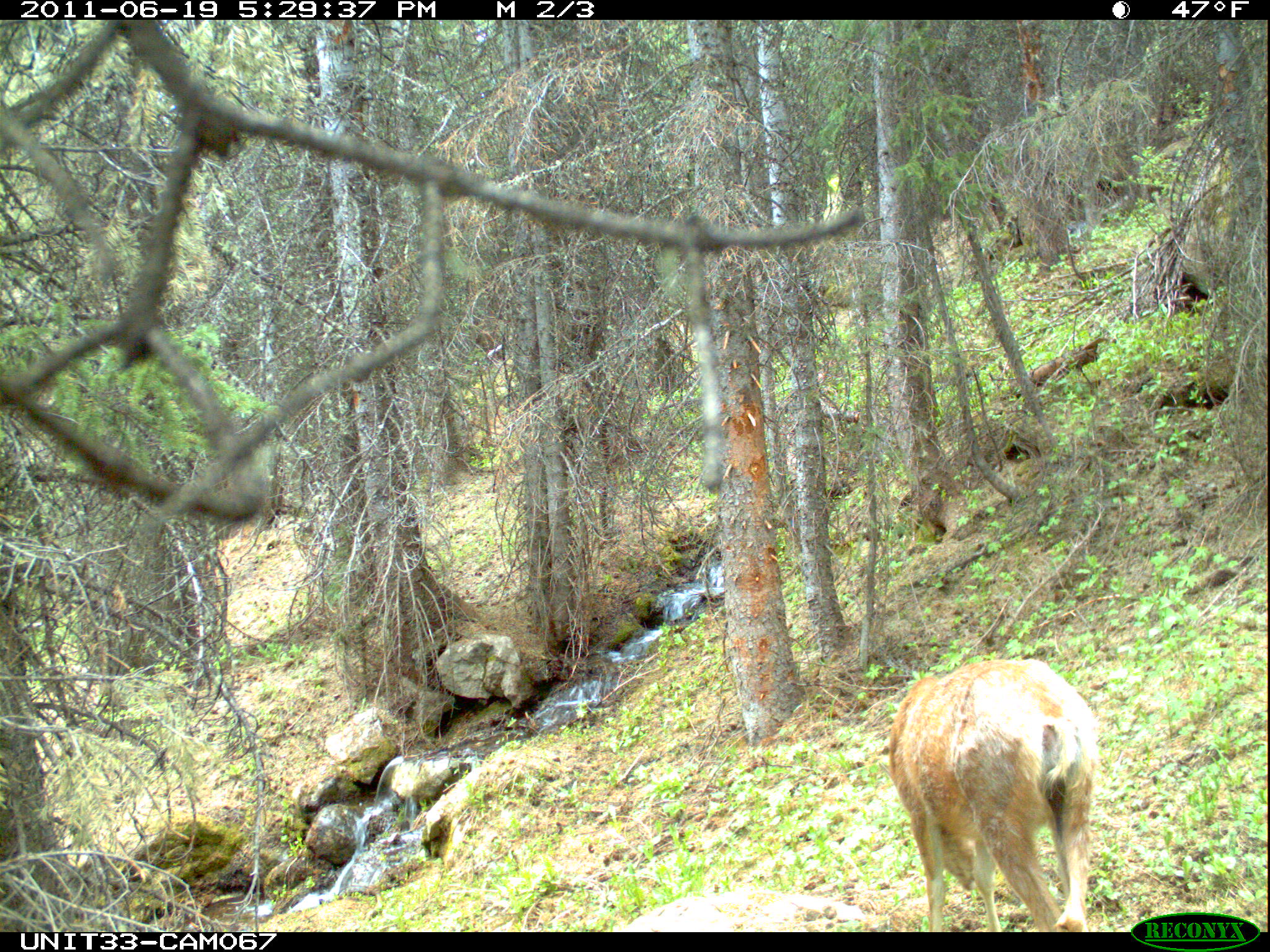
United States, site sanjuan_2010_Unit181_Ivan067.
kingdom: Animalia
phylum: Chordata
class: Mammalia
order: Artiodactyla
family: Cervidae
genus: Odocoileus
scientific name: Odocoileus hemionus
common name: mule deer